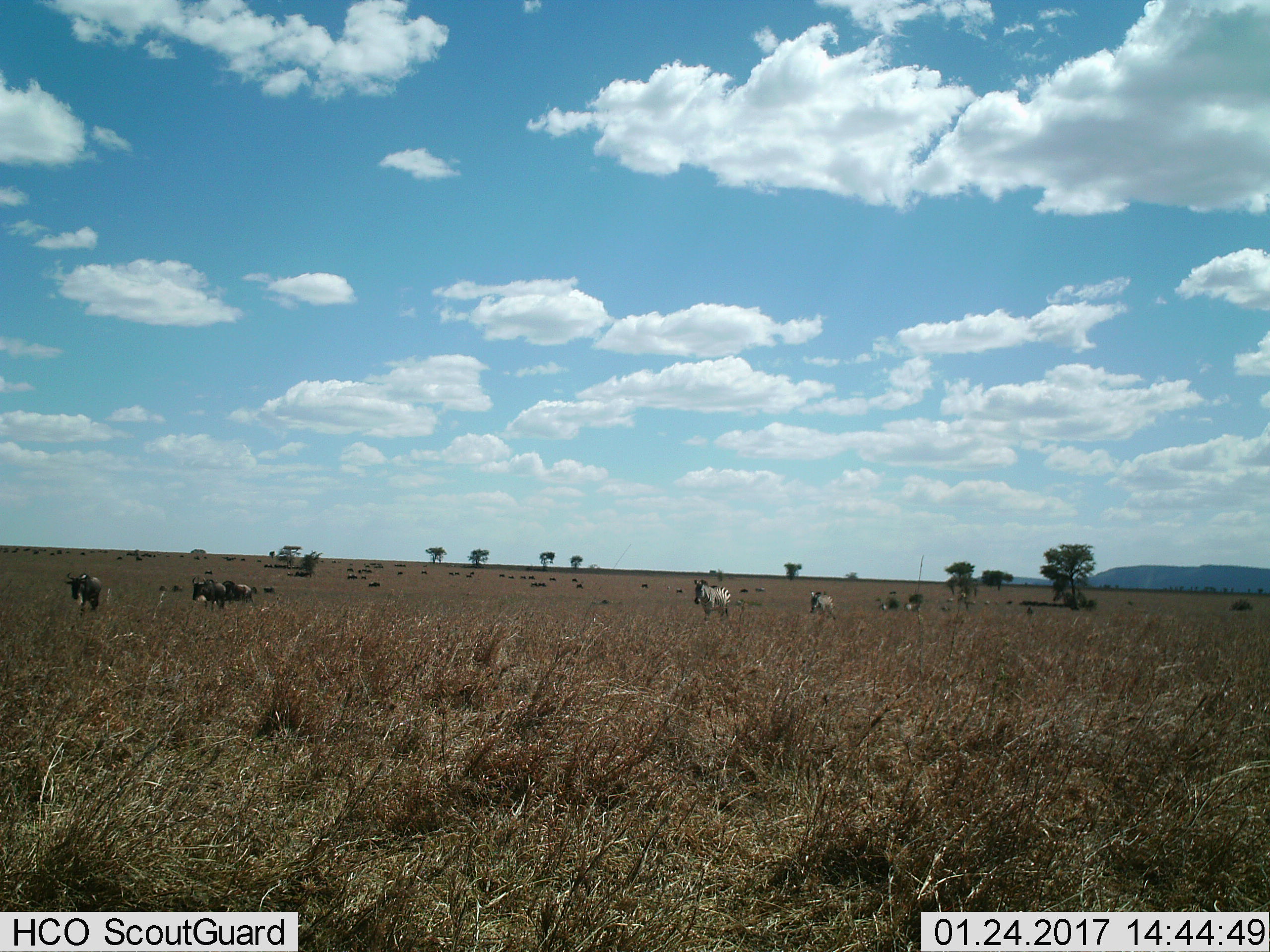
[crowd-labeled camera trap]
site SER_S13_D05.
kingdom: Animalia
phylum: Chordata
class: Mammalia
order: Artiodactyla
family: Bovidae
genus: Connochaetes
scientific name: Connochaetes taurinus taurinus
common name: blue wildebeest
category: wildebeestblue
Wildebeestblue (blue wildebeest) (Connochaetes taurinus taurinus), count 11-50. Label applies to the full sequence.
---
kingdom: Animalia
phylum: Chordata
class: Mammalia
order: Perissodactyla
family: Equidae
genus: Equus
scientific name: Equus quagga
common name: plains zebra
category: zebraplains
Zebraplains (plains zebra) (Equus quagga), count 2. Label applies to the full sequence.